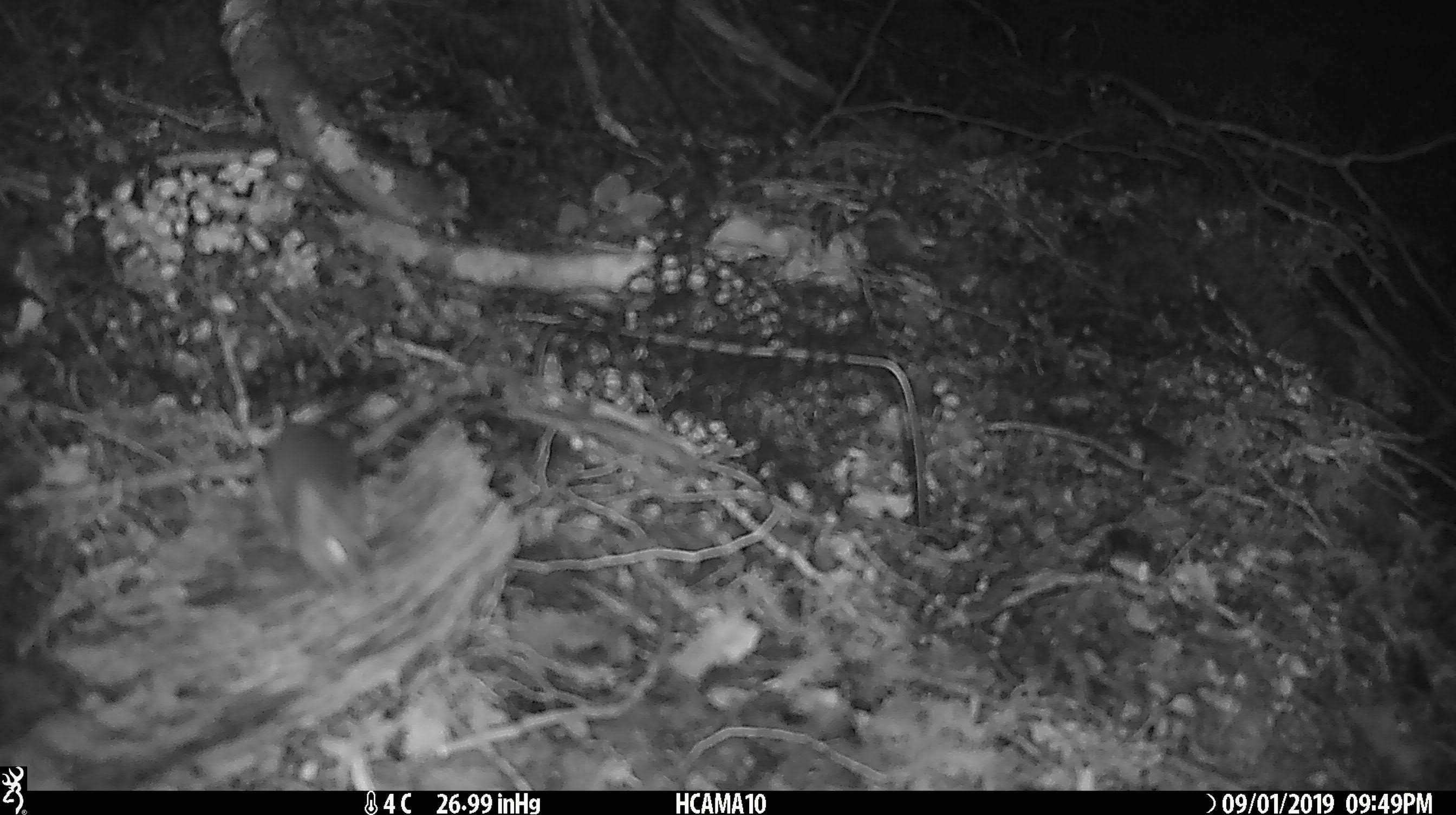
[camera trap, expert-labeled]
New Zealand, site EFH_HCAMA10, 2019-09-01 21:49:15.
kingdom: Animalia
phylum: Chordata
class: Mammalia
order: Rodentia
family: Muridae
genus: Mus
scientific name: Mus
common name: mouse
Mouse (Mus).